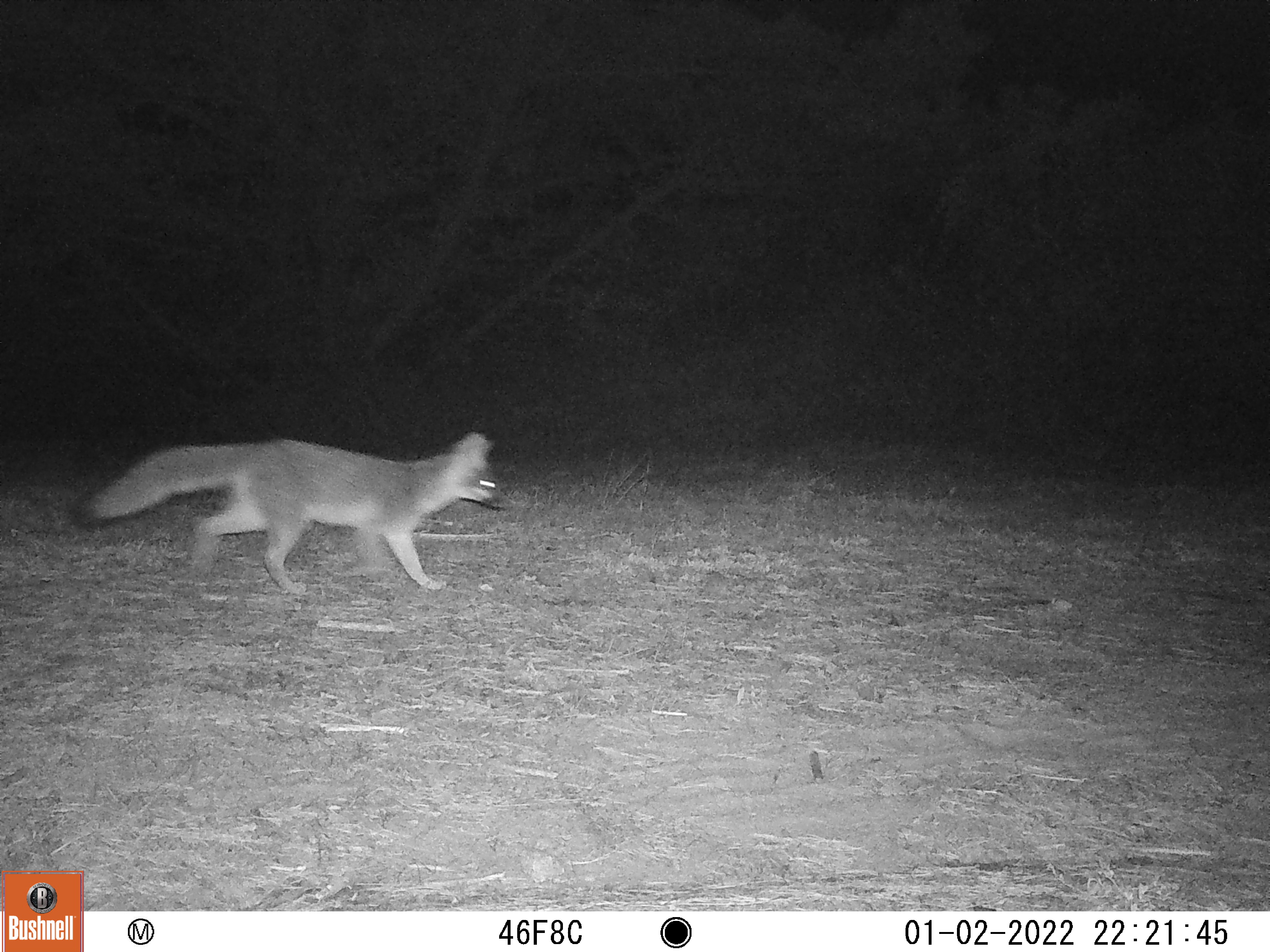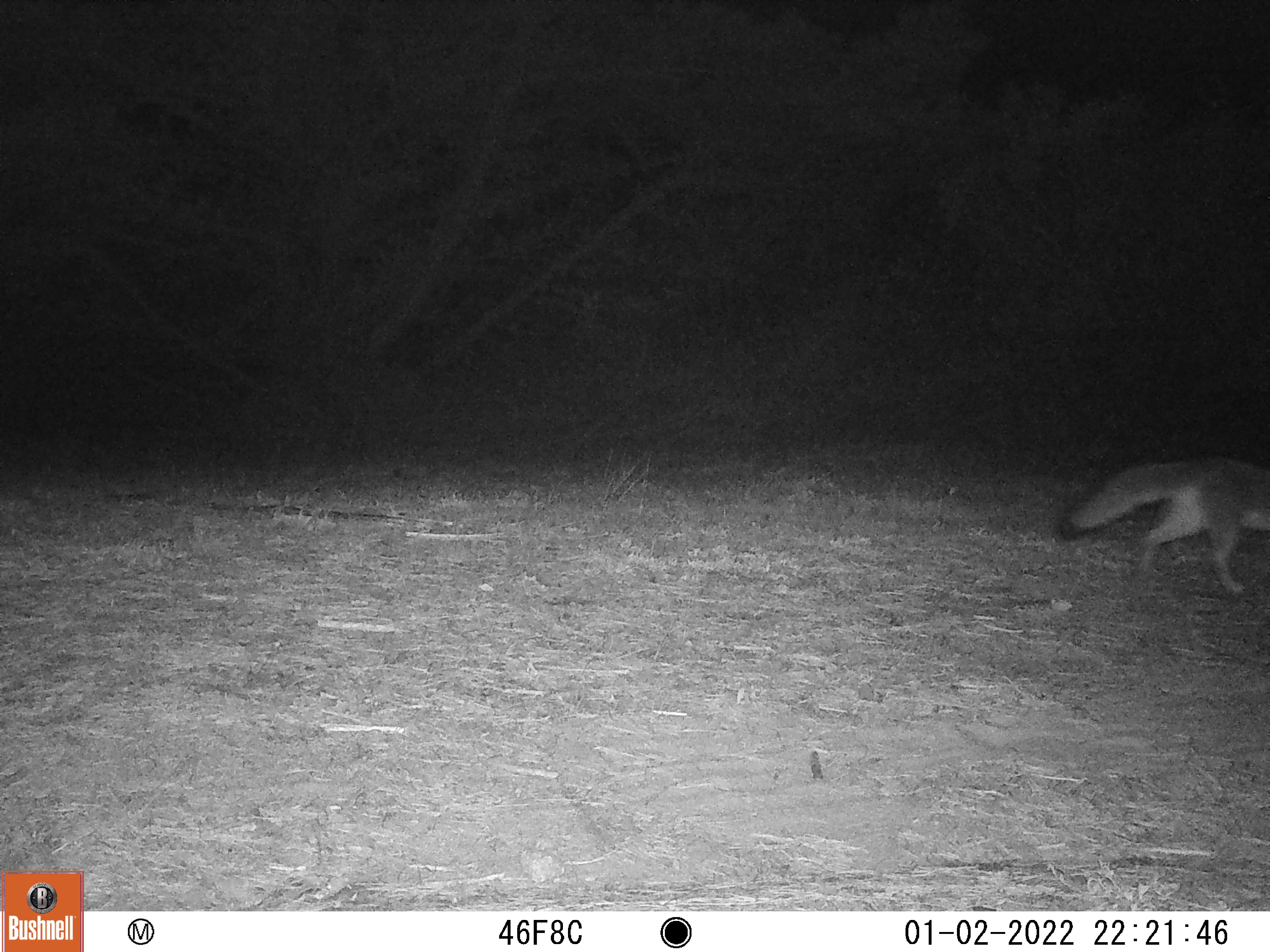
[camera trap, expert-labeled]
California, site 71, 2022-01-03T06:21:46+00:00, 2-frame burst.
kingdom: Animalia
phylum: Chordata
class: Mammalia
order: Carnivora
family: Canidae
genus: Urocyon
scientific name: Urocyon cinereoargenteus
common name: gray fox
Gray fox (Urocyon cinereoargenteus).